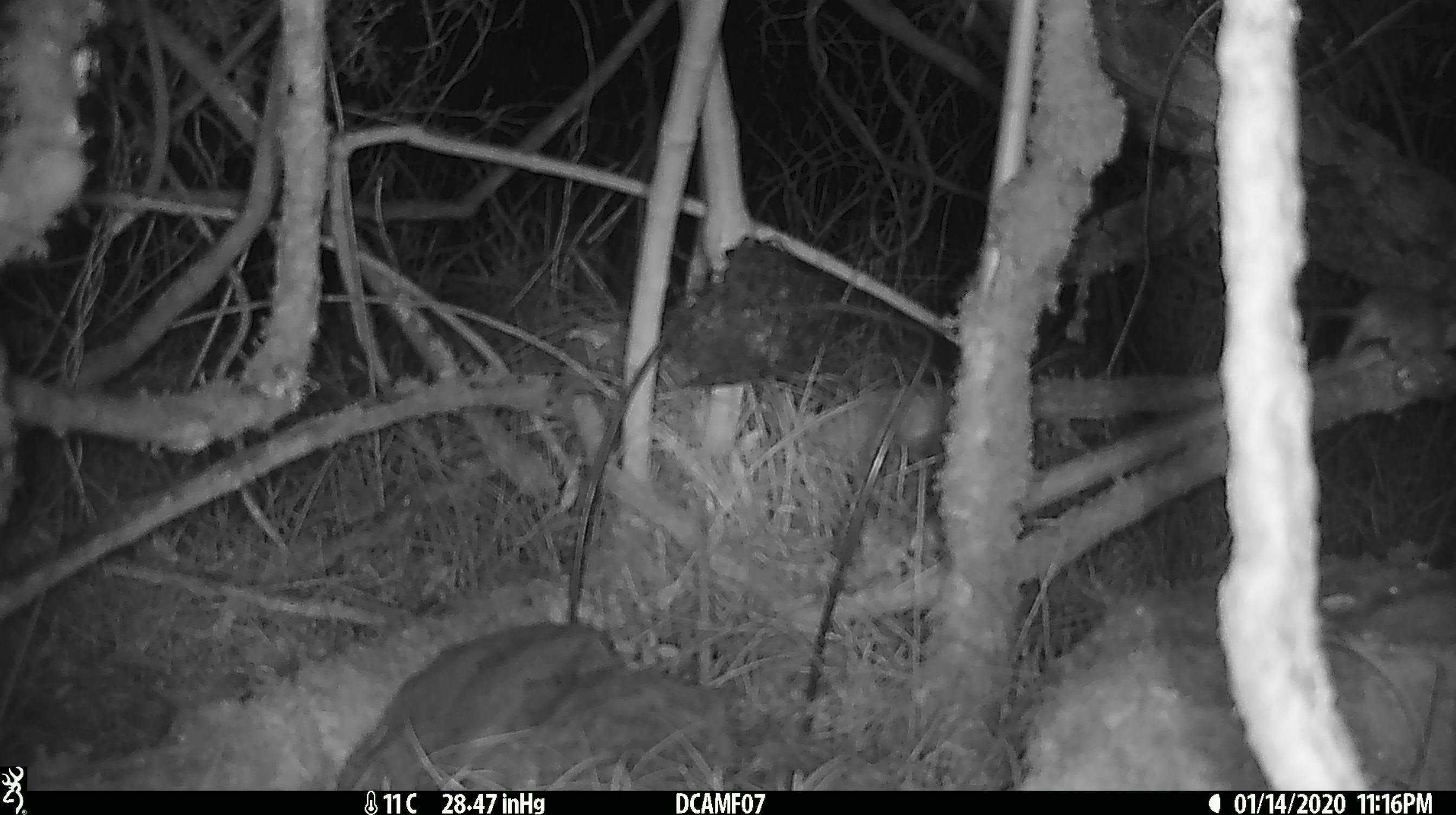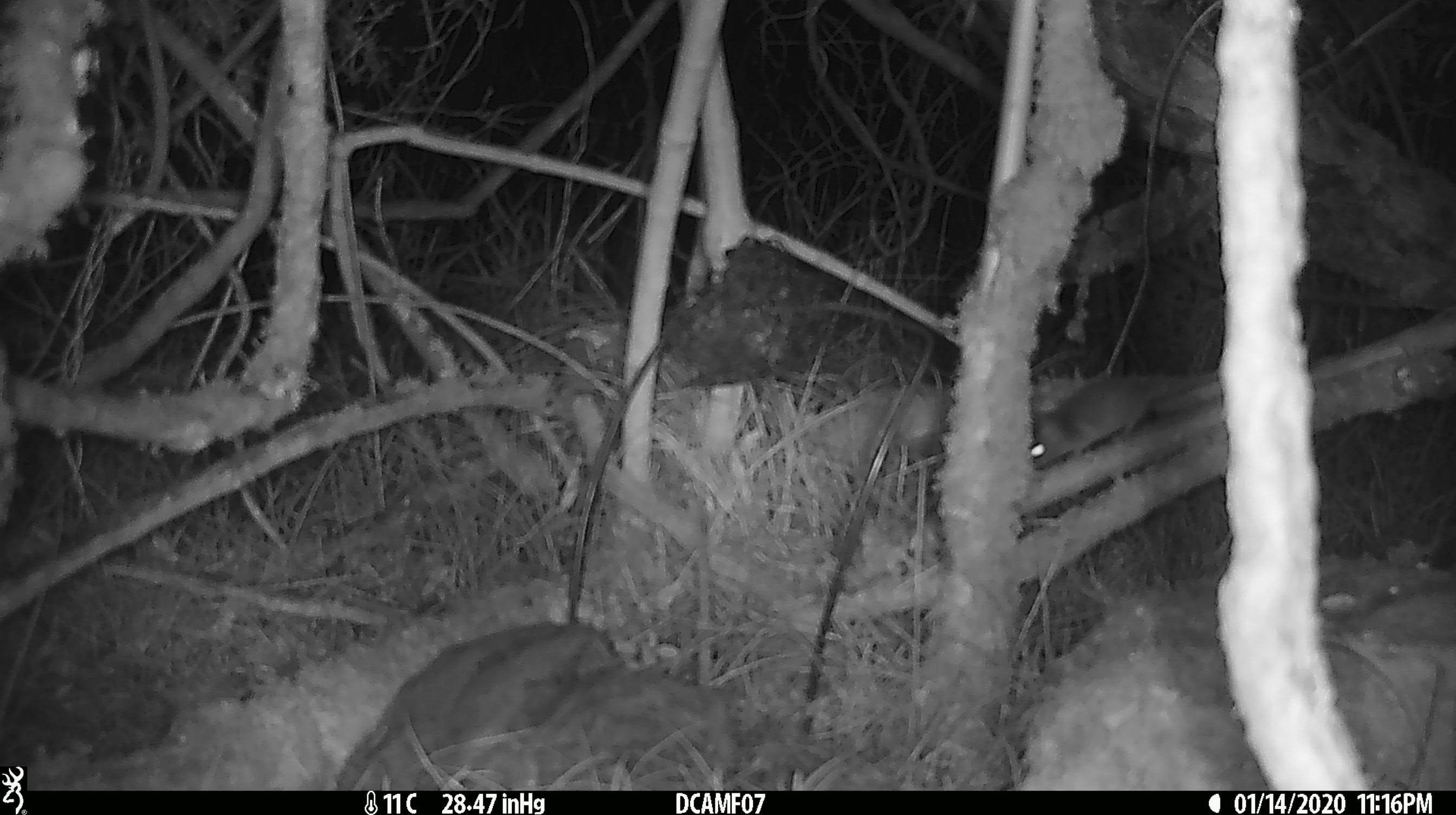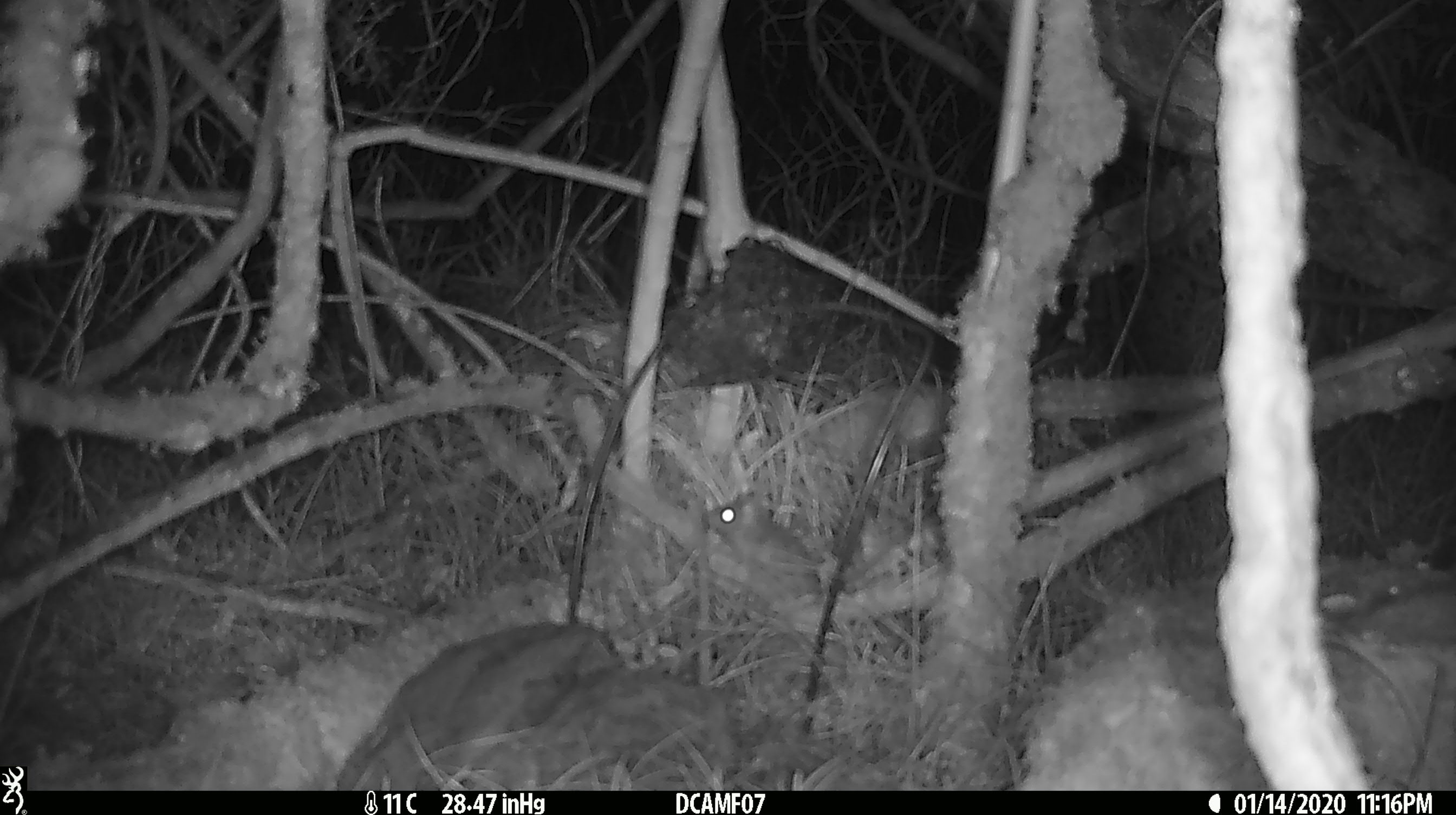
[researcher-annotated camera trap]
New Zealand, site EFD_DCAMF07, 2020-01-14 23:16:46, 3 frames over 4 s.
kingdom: Animalia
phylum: Chordata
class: Mammalia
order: Rodentia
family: Muridae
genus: Mus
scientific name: Mus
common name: mouse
Mouse (Mus).